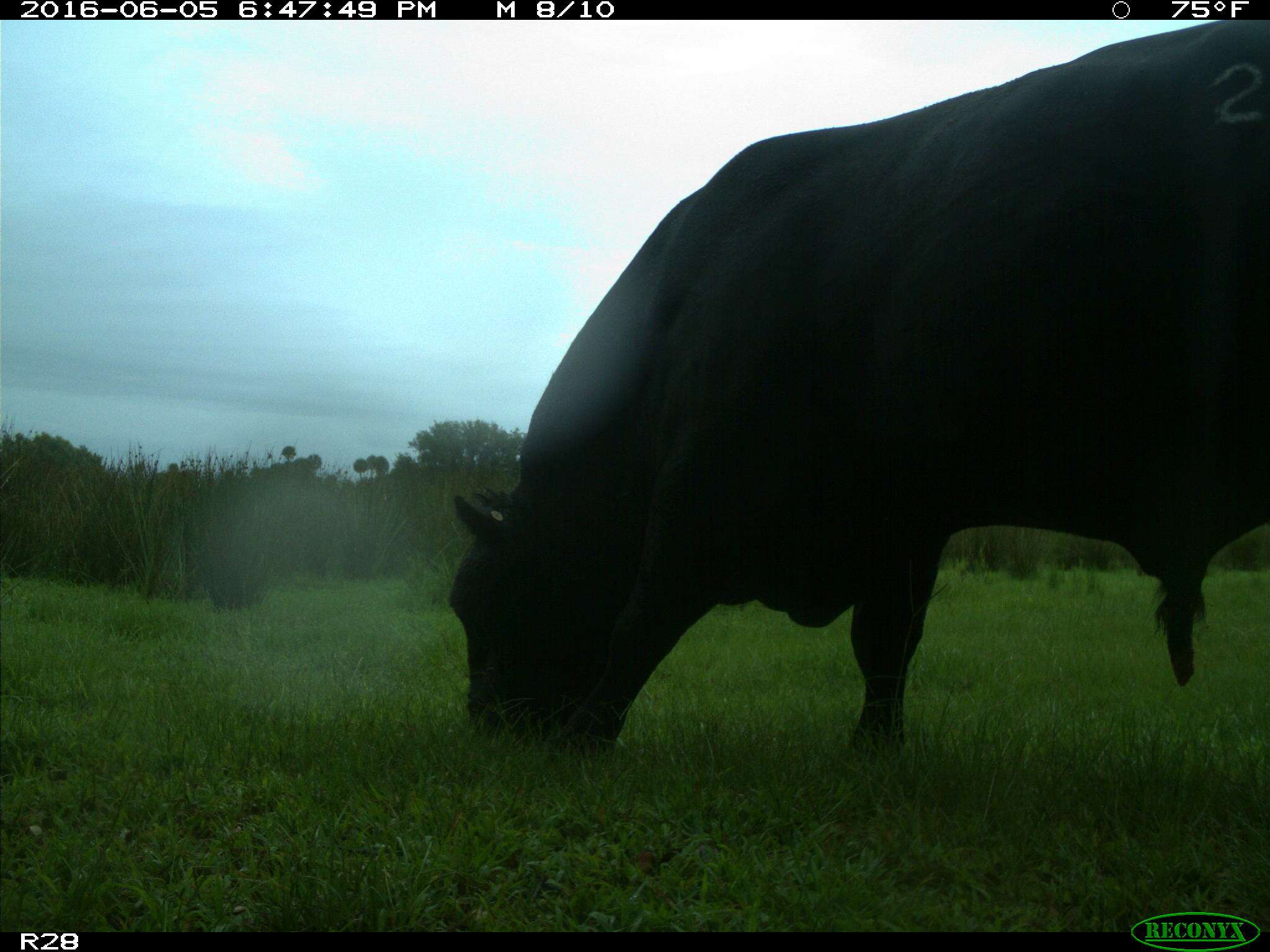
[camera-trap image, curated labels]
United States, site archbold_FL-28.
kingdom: Animalia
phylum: Chordata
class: Mammalia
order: Artiodactyla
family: Bovidae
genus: Bos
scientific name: Bos taurus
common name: domestic cow